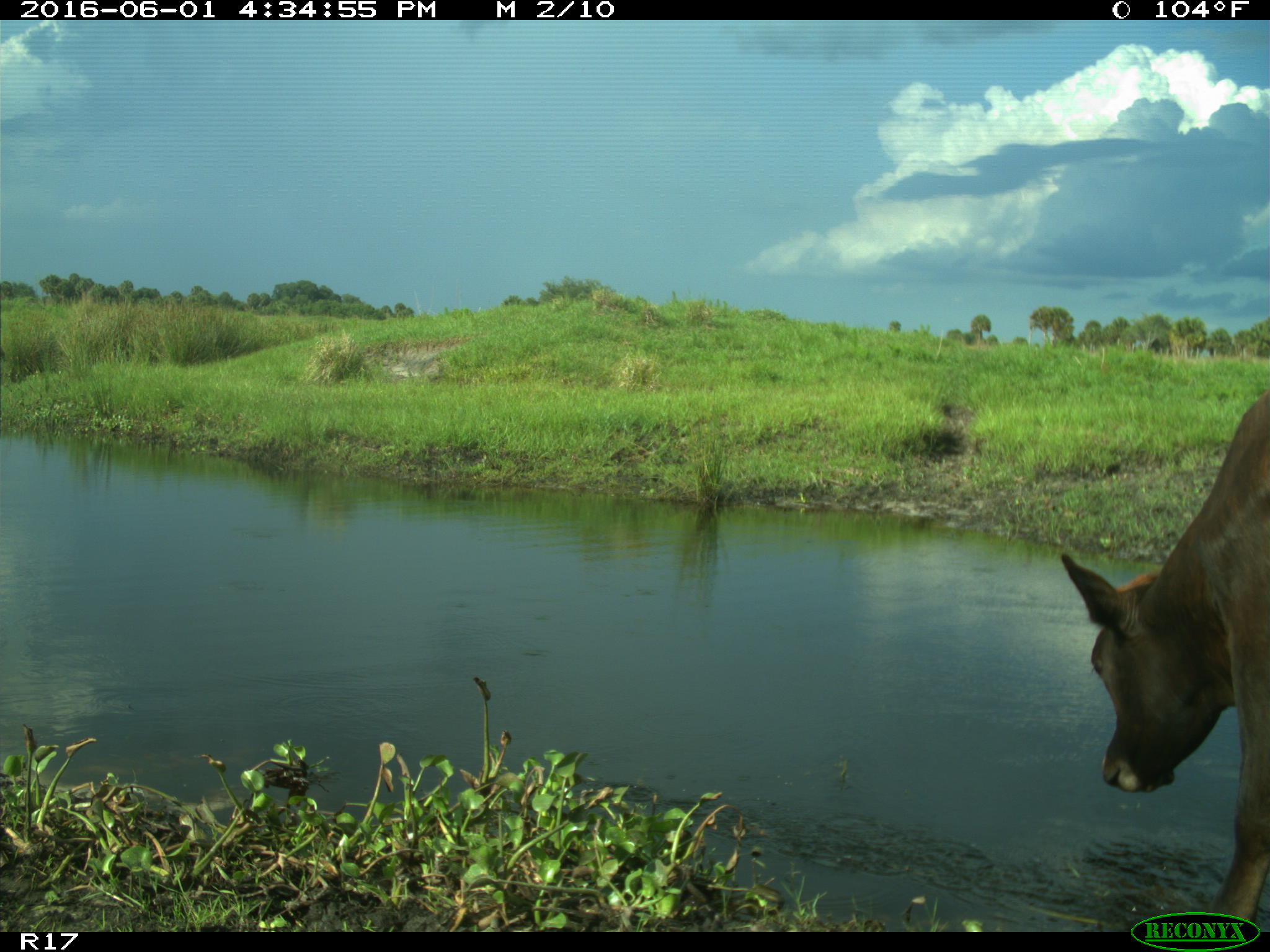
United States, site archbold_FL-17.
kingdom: Animalia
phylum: Chordata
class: Mammalia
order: Artiodactyla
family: Bovidae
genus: Bos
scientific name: Bos taurus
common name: domestic cow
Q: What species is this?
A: Bos taurus (domestic cow).